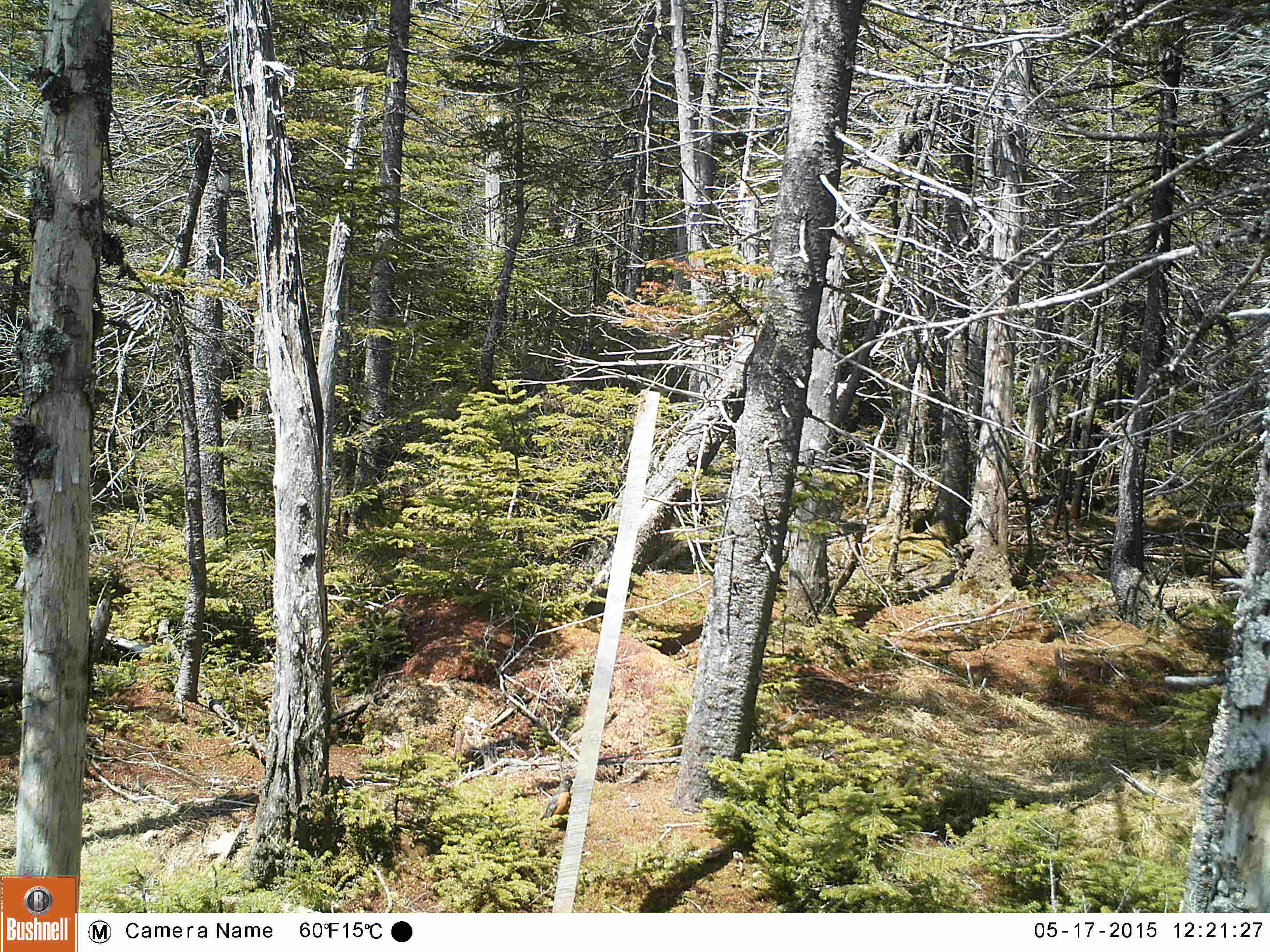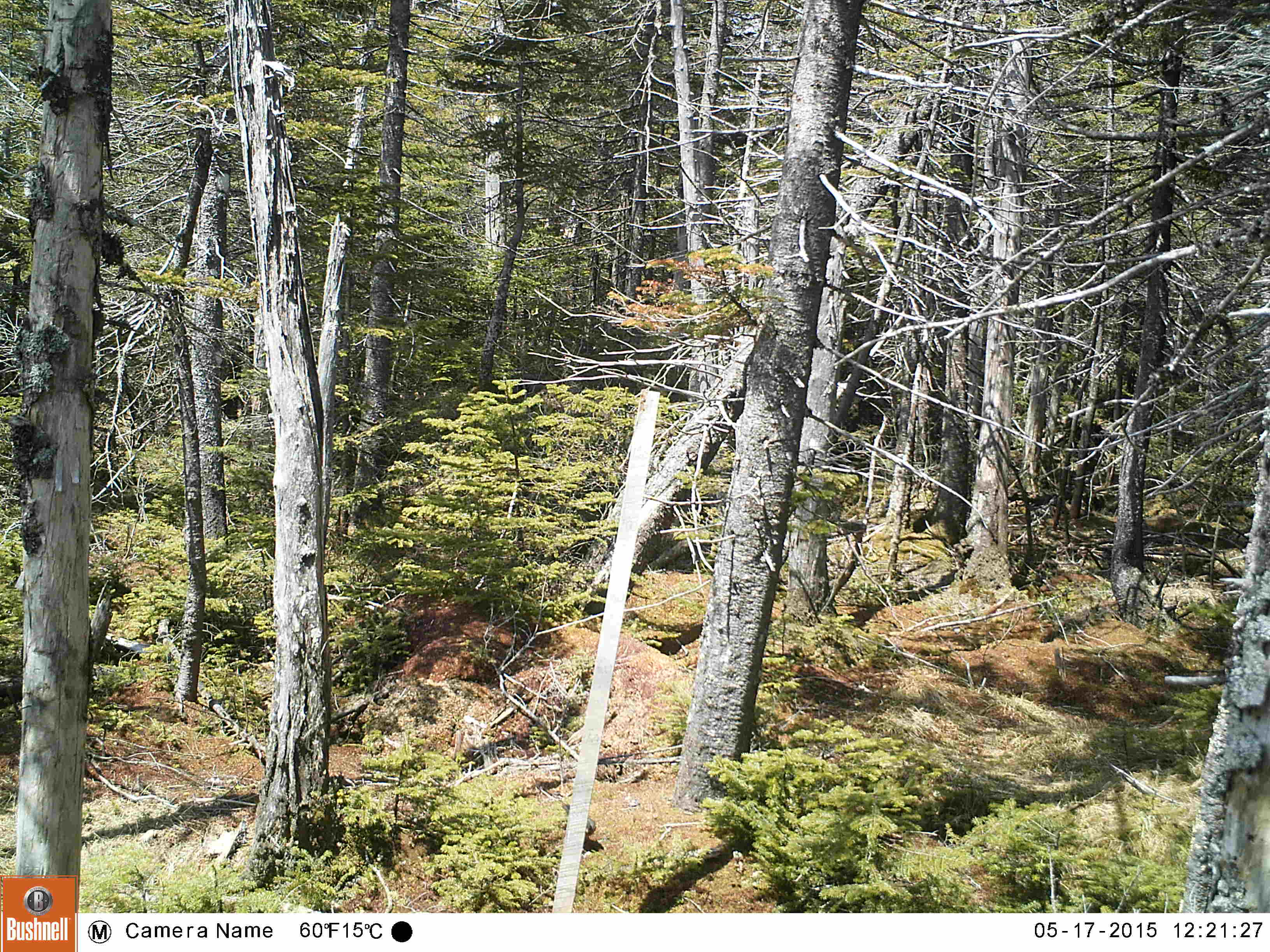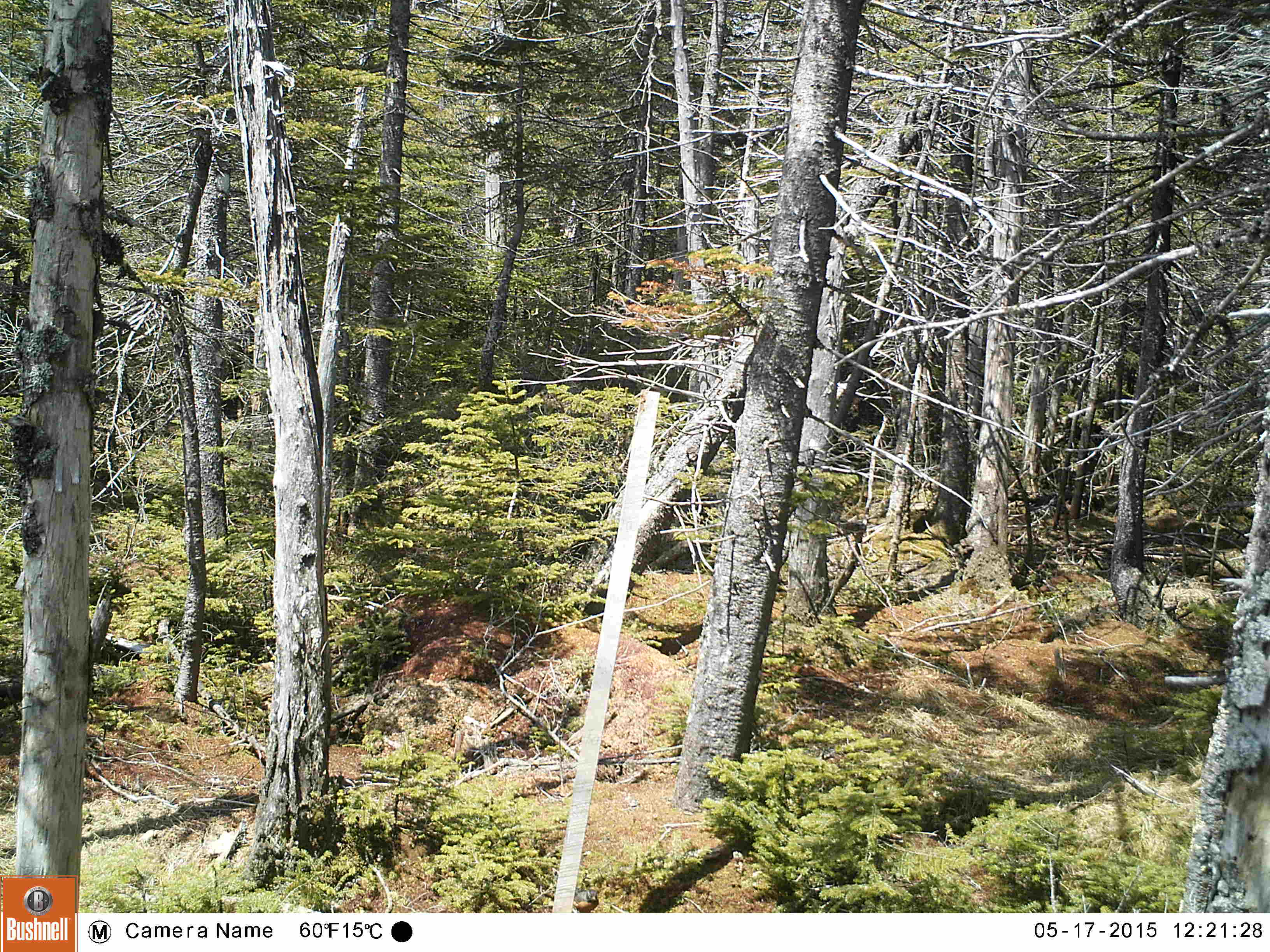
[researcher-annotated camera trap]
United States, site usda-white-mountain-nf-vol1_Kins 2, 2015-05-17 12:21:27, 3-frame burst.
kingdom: Animalia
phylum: Chordata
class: Aves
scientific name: Aves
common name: bird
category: bird sp.